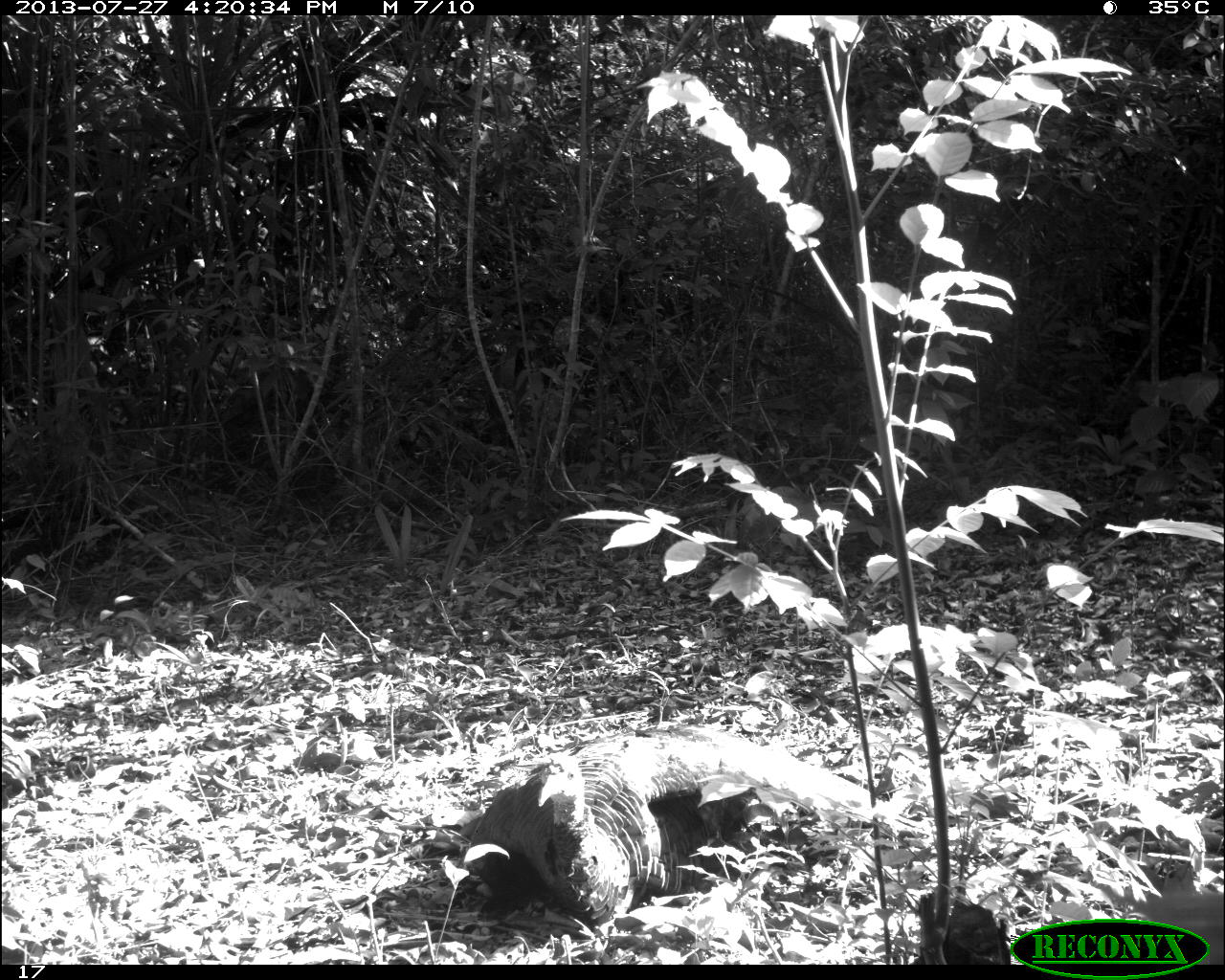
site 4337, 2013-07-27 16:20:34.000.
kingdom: Animalia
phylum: Chordata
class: Aves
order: Galliformes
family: Phasianidae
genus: Meleagris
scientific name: Meleagris ocellata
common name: ocellated turkey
Meleagris ocellata (ocellated turkey), count 1, sex male.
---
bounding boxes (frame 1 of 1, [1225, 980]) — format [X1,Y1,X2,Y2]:
meleagris ocellata: [459,725,924,926]